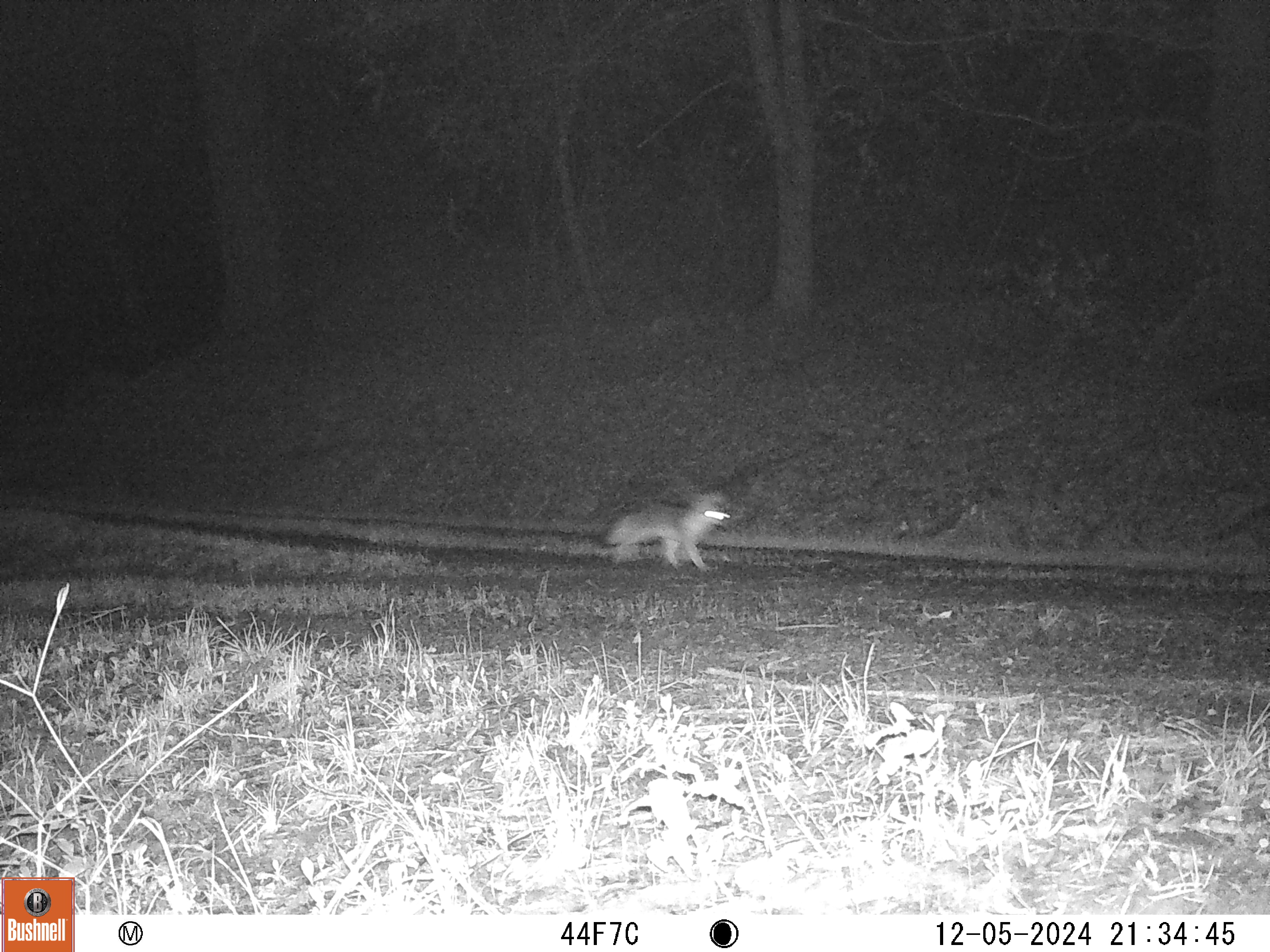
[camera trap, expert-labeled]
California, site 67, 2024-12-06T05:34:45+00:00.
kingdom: Animalia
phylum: Chordata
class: Mammalia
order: Carnivora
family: Canidae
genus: Urocyon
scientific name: Urocyon cinereoargenteus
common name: gray fox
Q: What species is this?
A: Gray fox (Urocyon cinereoargenteus).